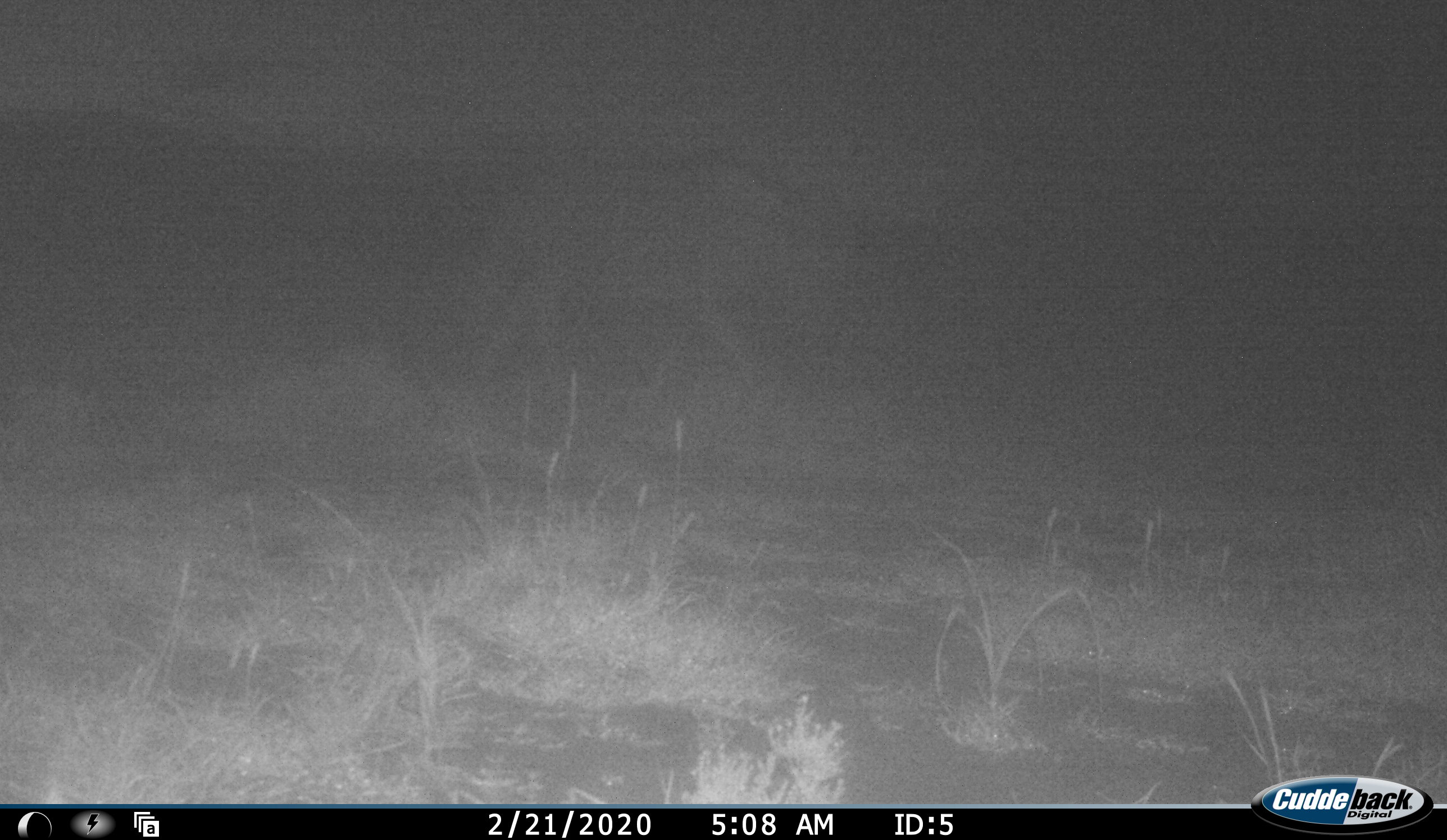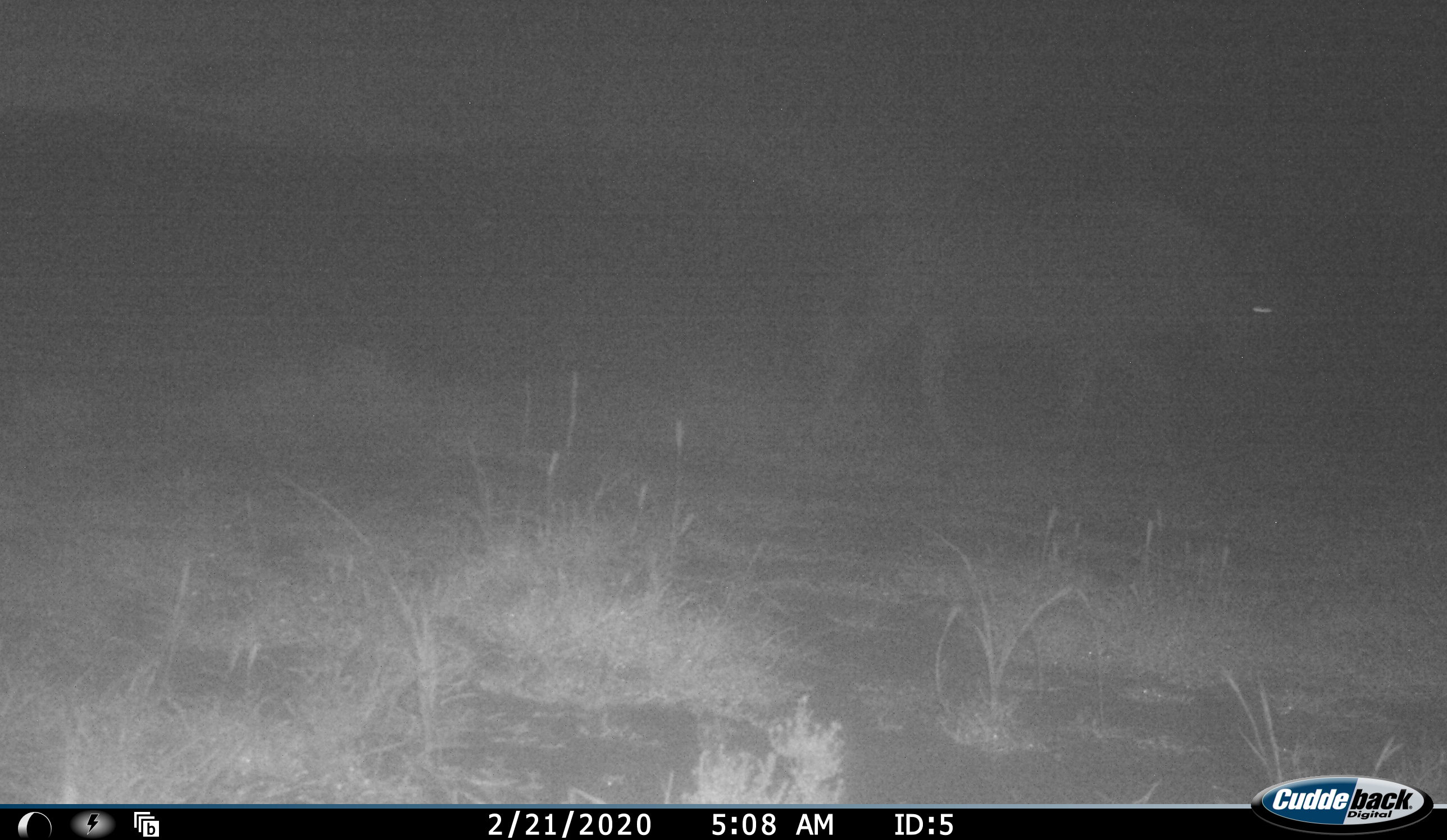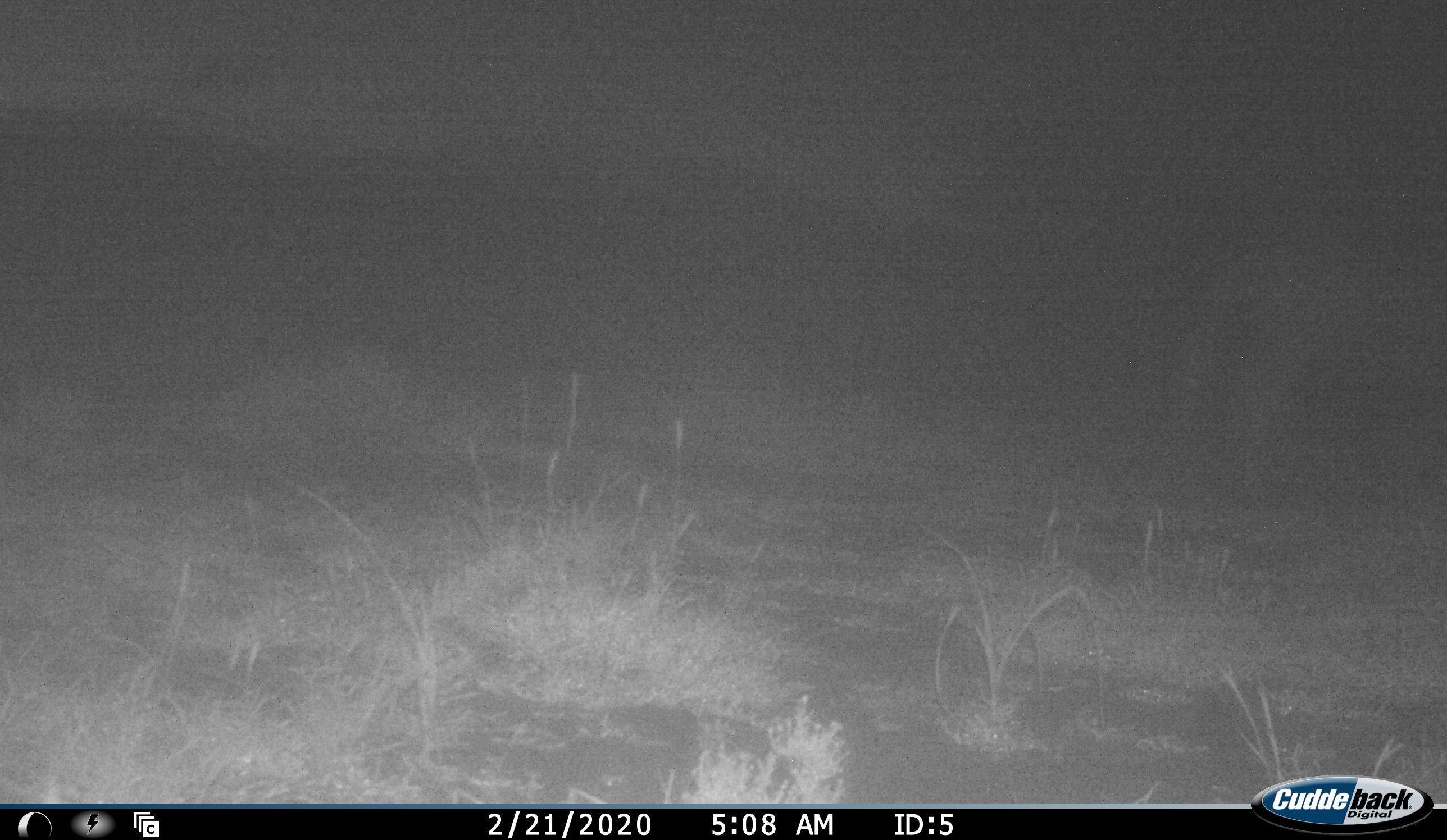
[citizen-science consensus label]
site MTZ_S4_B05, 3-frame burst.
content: unidentified animal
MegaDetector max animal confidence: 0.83